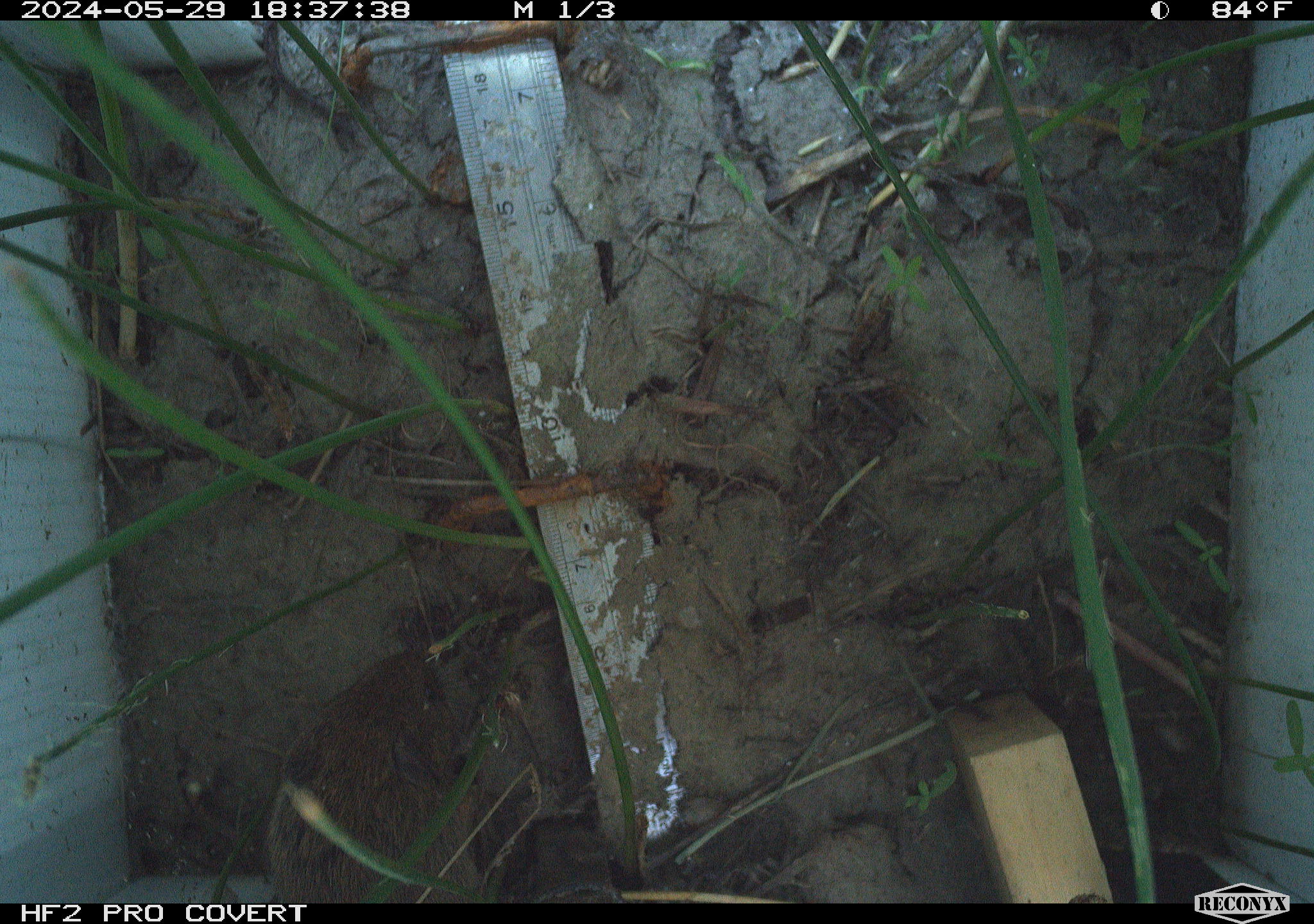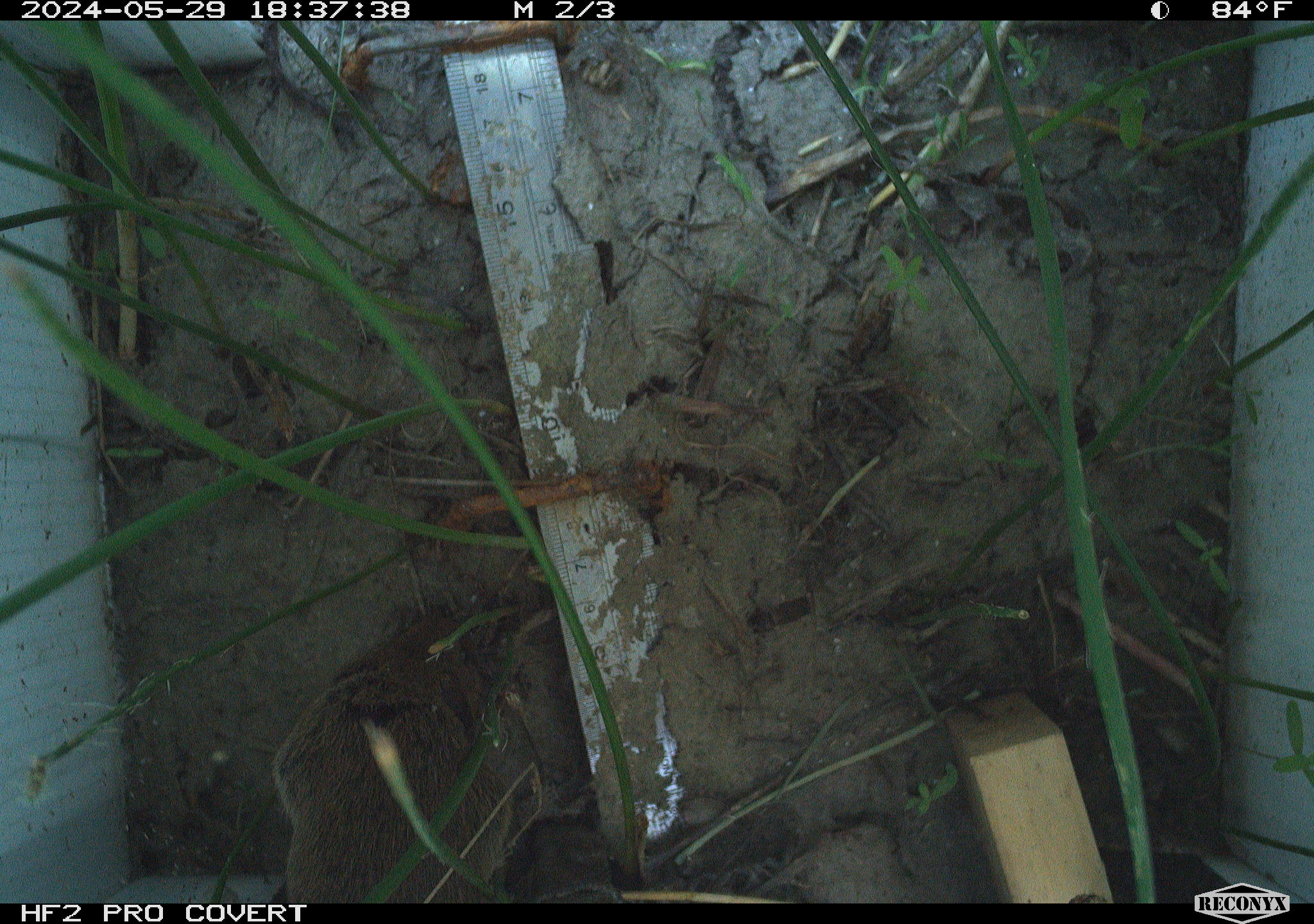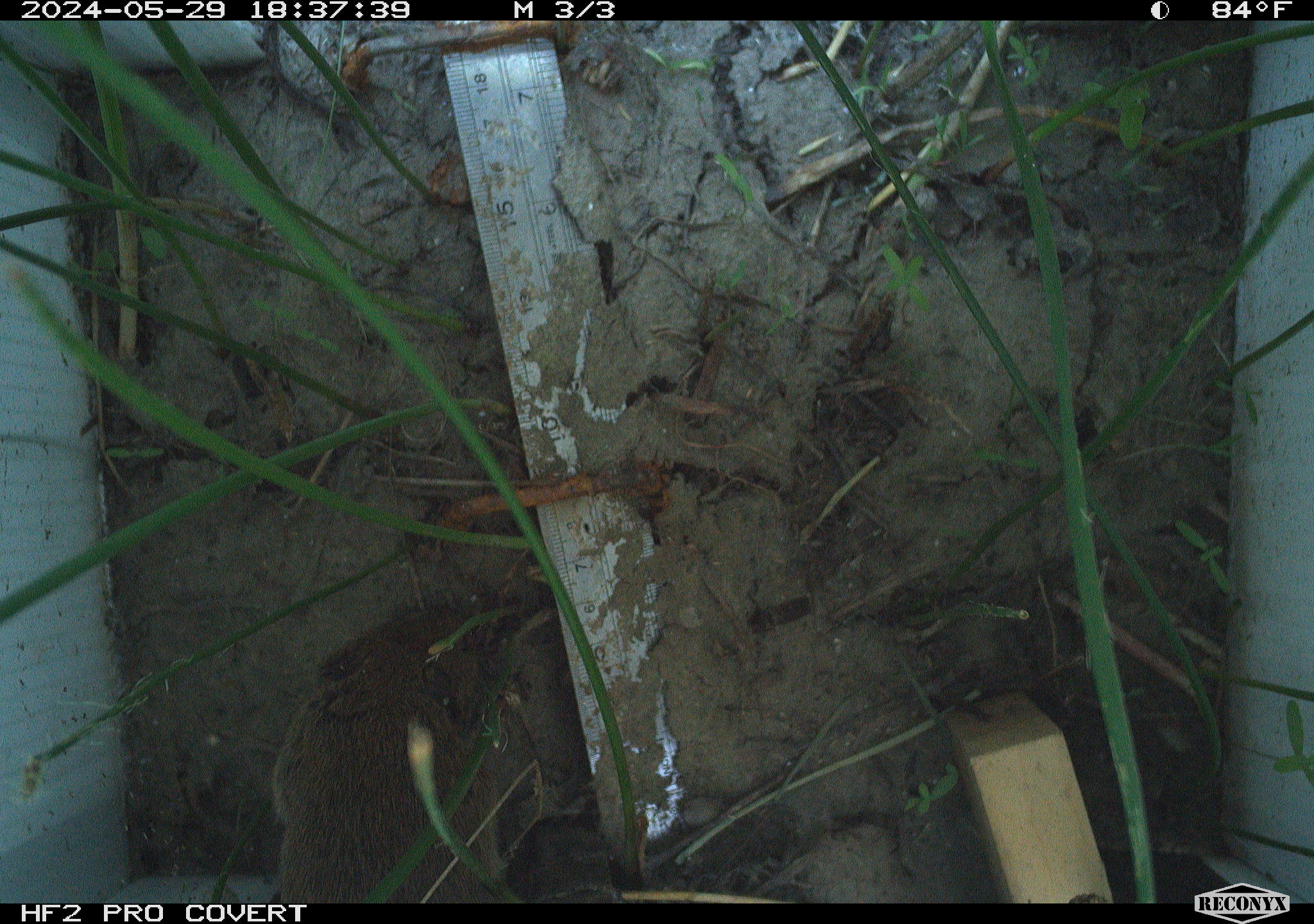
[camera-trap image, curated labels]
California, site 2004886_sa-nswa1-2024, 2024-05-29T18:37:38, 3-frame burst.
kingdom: Animalia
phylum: Chordata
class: Mammalia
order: Rodentia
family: Cricetidae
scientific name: Arvicolinae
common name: voles, lemmings, and muskrats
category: arvicolinae subfamily